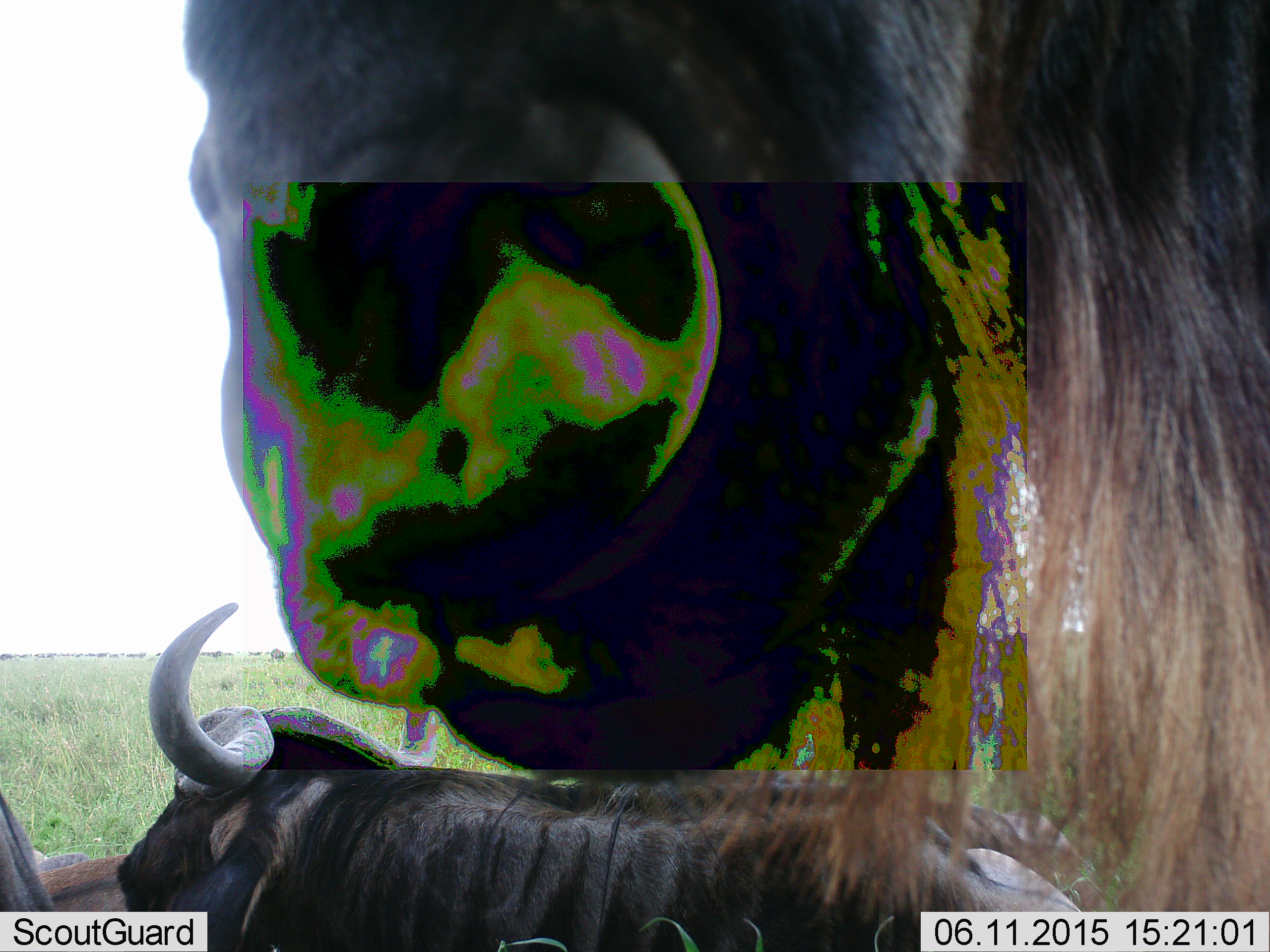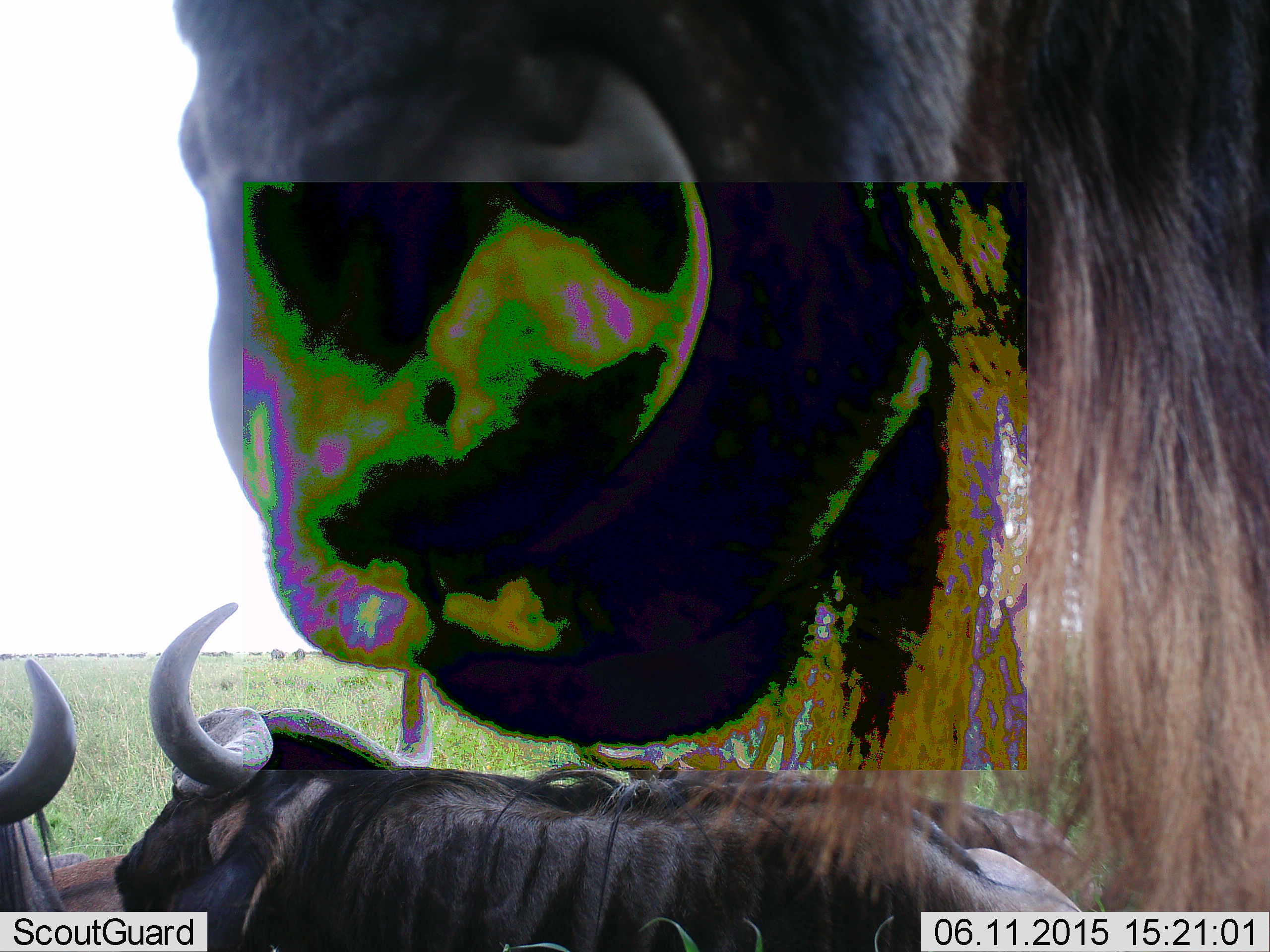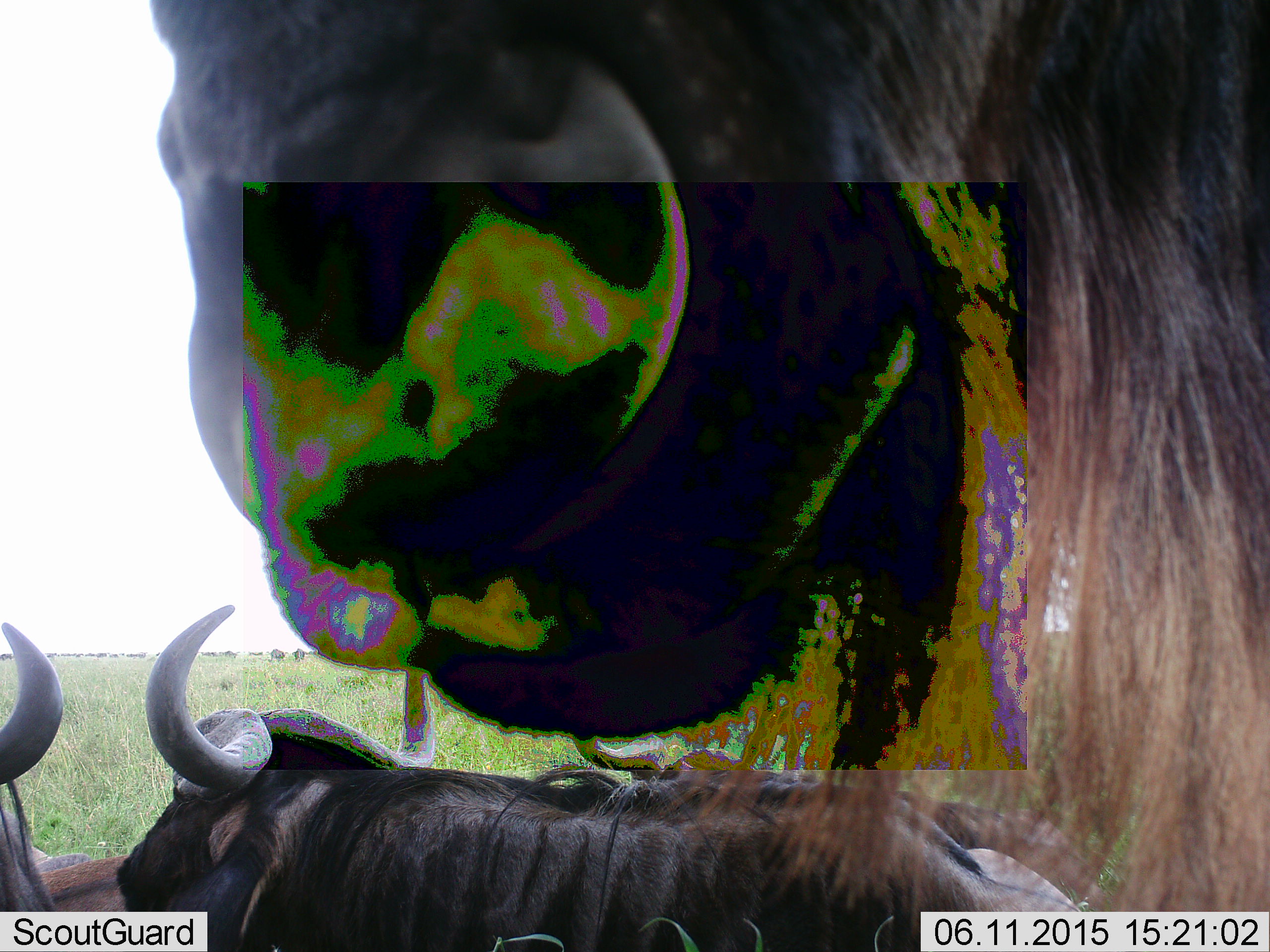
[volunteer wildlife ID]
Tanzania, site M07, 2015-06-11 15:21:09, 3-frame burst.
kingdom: Animalia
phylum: Chordata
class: Mammalia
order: Artiodactyla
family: Bovidae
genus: Connochaetes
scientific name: Connochaetes taurinus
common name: blue wildebeest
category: wildebeest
Wildebeest (blue wildebeest) (Connochaetes taurinus), count 3. Behavior (volunteer vote fractions): standing 80%, resting 70%, moving 0%, interacting 10%. Young present (vote fraction): 0%. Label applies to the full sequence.